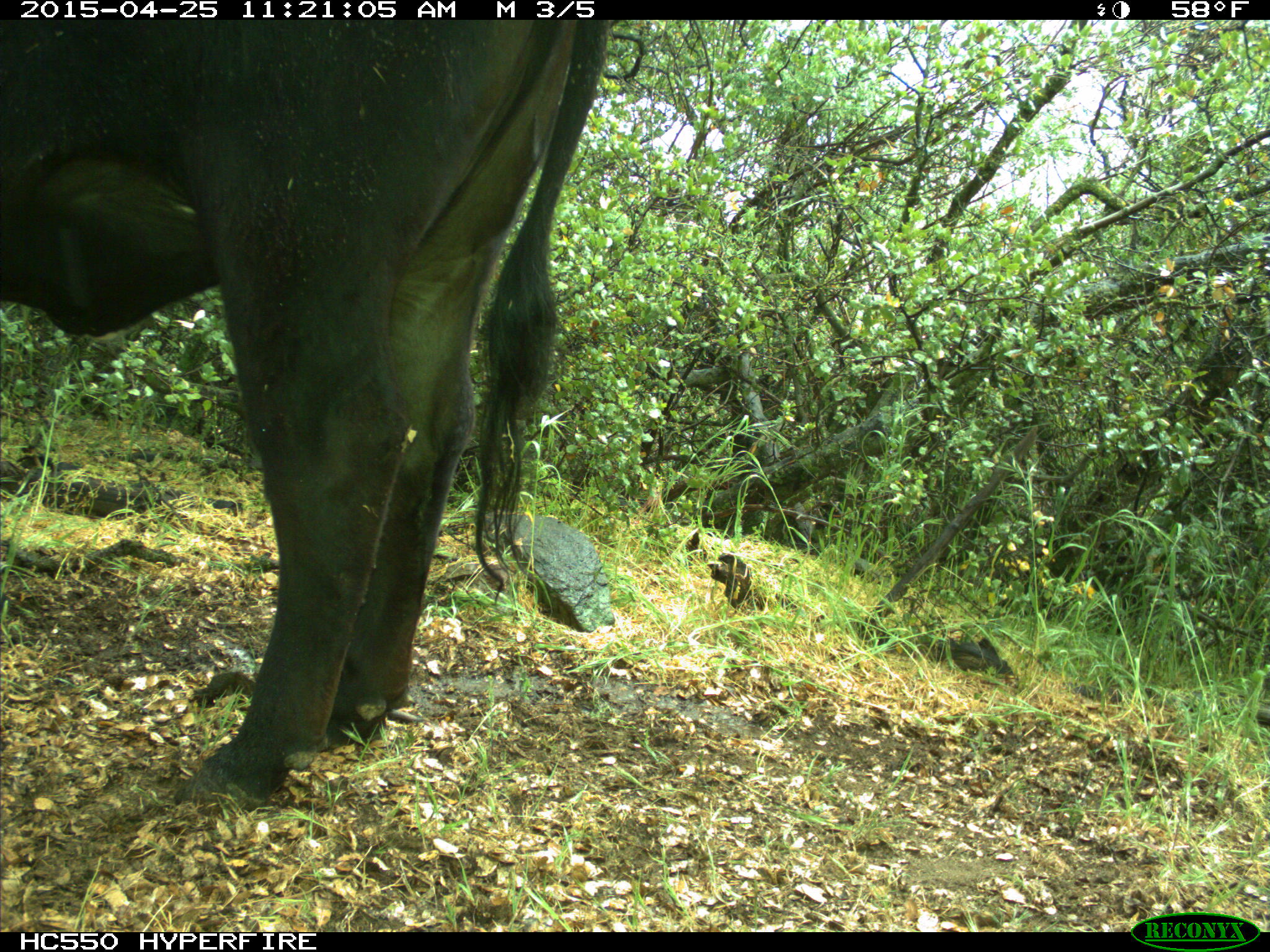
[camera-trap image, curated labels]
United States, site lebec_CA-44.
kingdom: Animalia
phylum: Chordata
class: Mammalia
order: Artiodactyla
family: Suidae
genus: Sus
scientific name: Sus scrofa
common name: wild boar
Sus scrofa (wild boar).